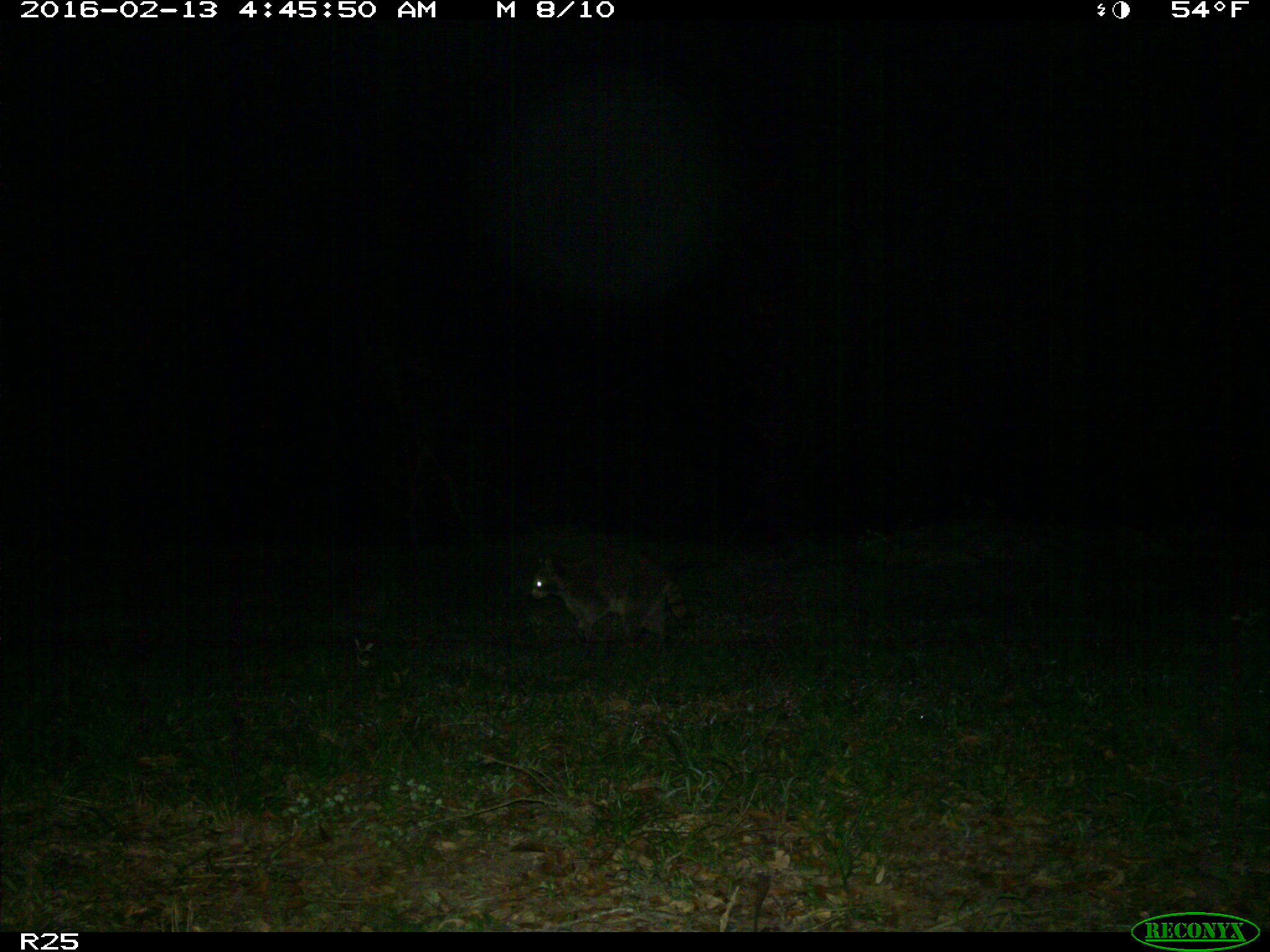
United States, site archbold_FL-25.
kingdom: Animalia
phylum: Chordata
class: Mammalia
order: Carnivora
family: Procyonidae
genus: Procyon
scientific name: Procyon lotor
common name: common raccoon